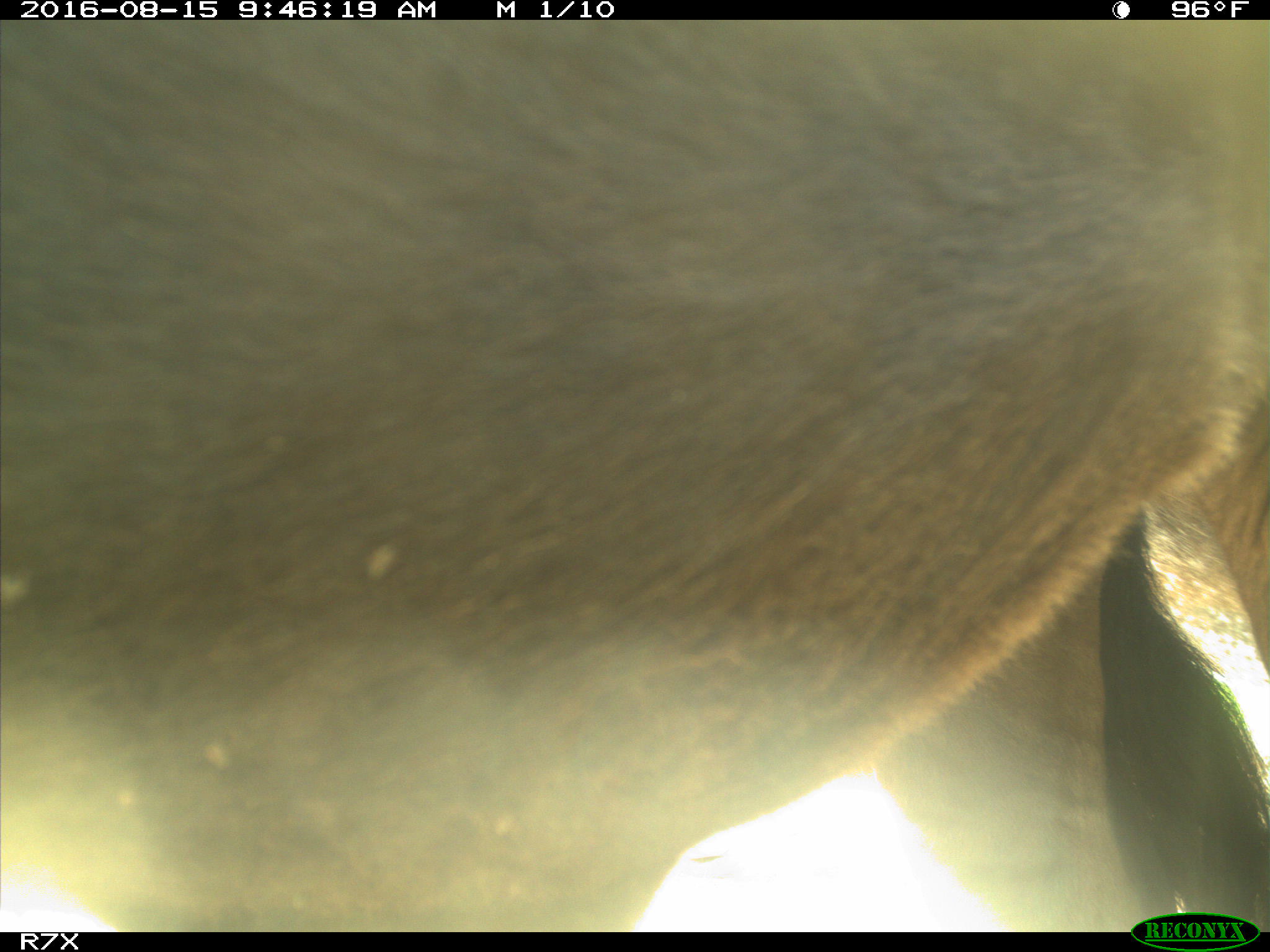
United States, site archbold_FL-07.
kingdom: Animalia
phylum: Chordata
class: Mammalia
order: Artiodactyla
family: Bovidae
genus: Bos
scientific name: Bos taurus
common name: domestic cow